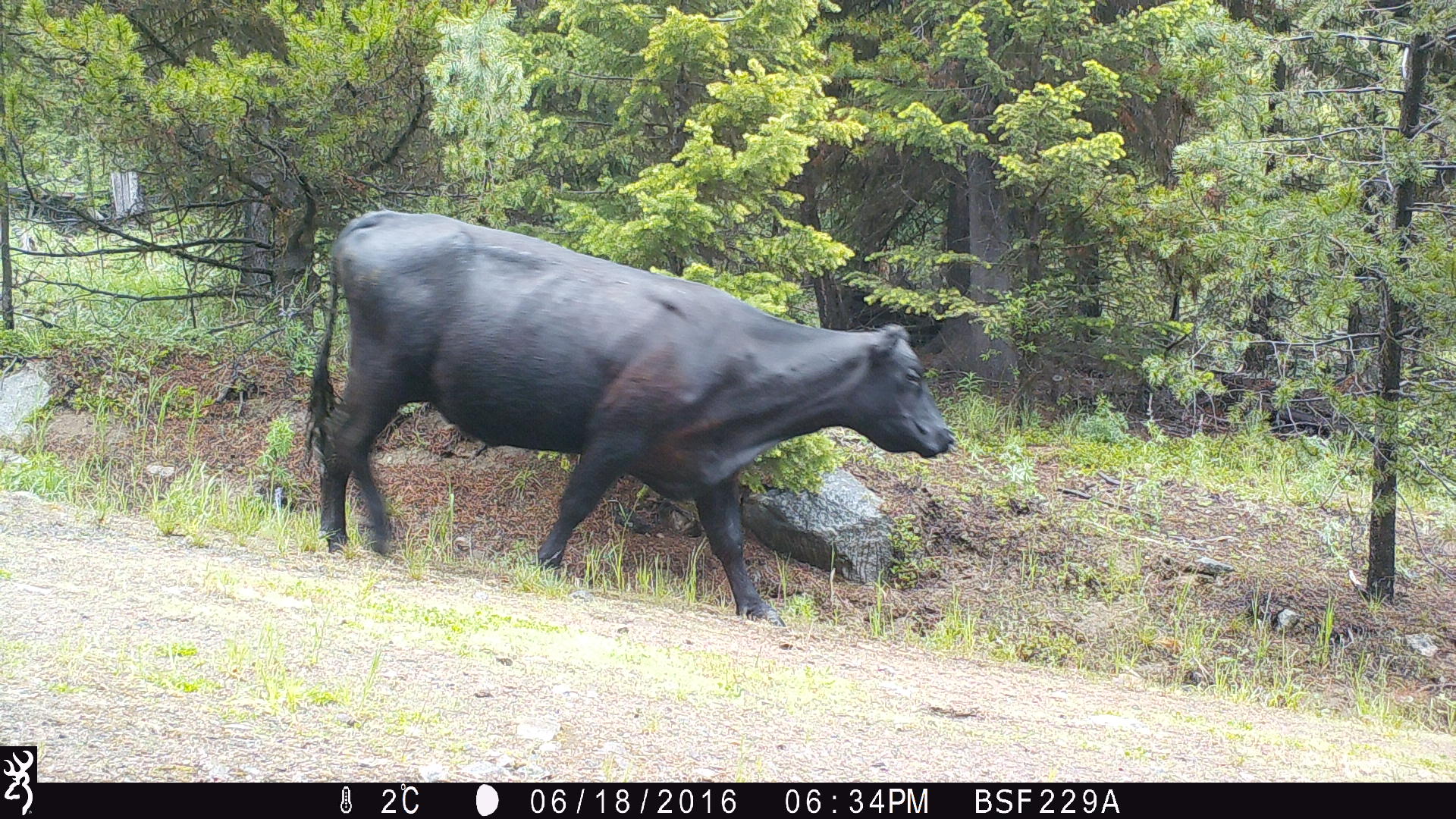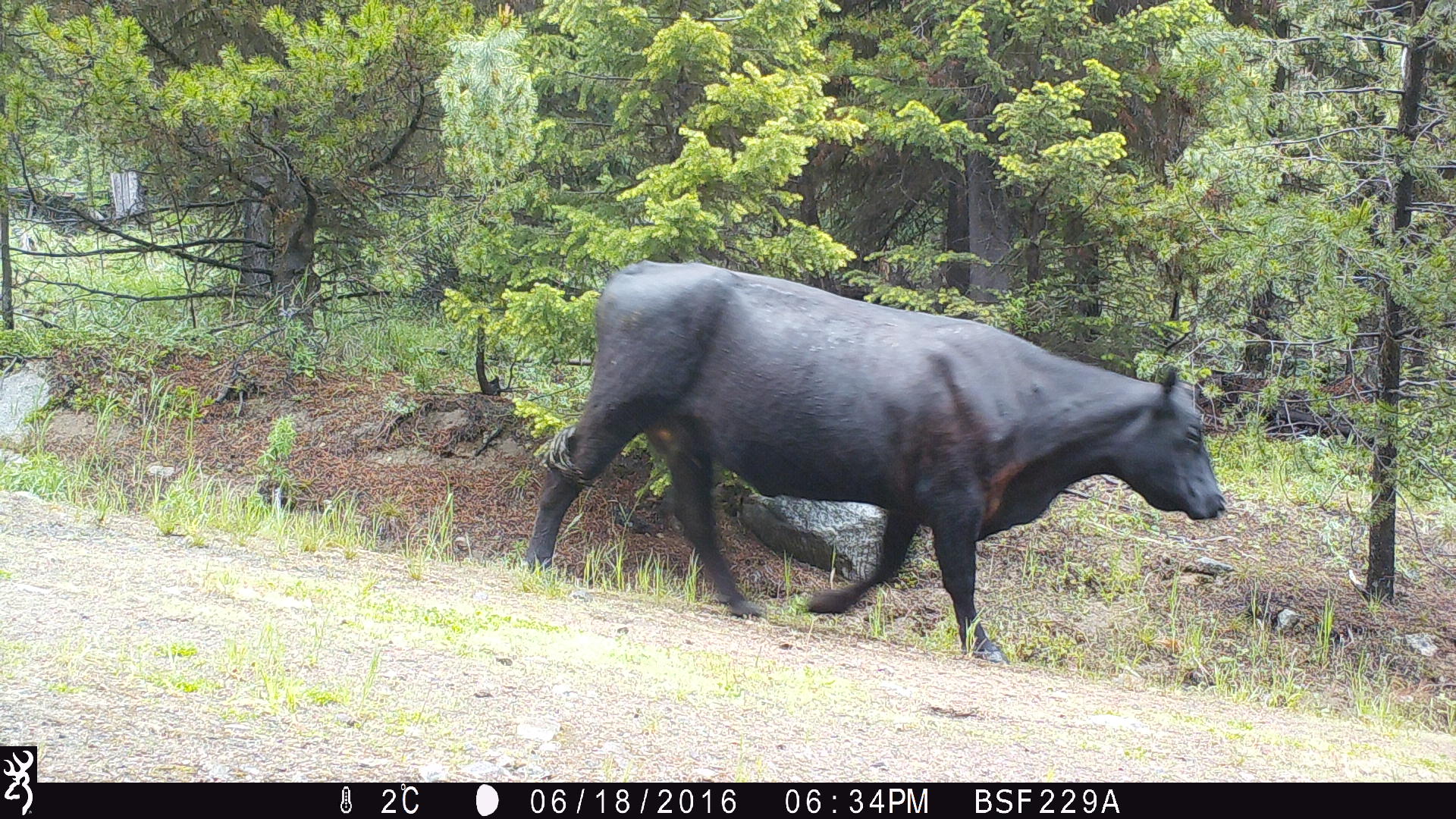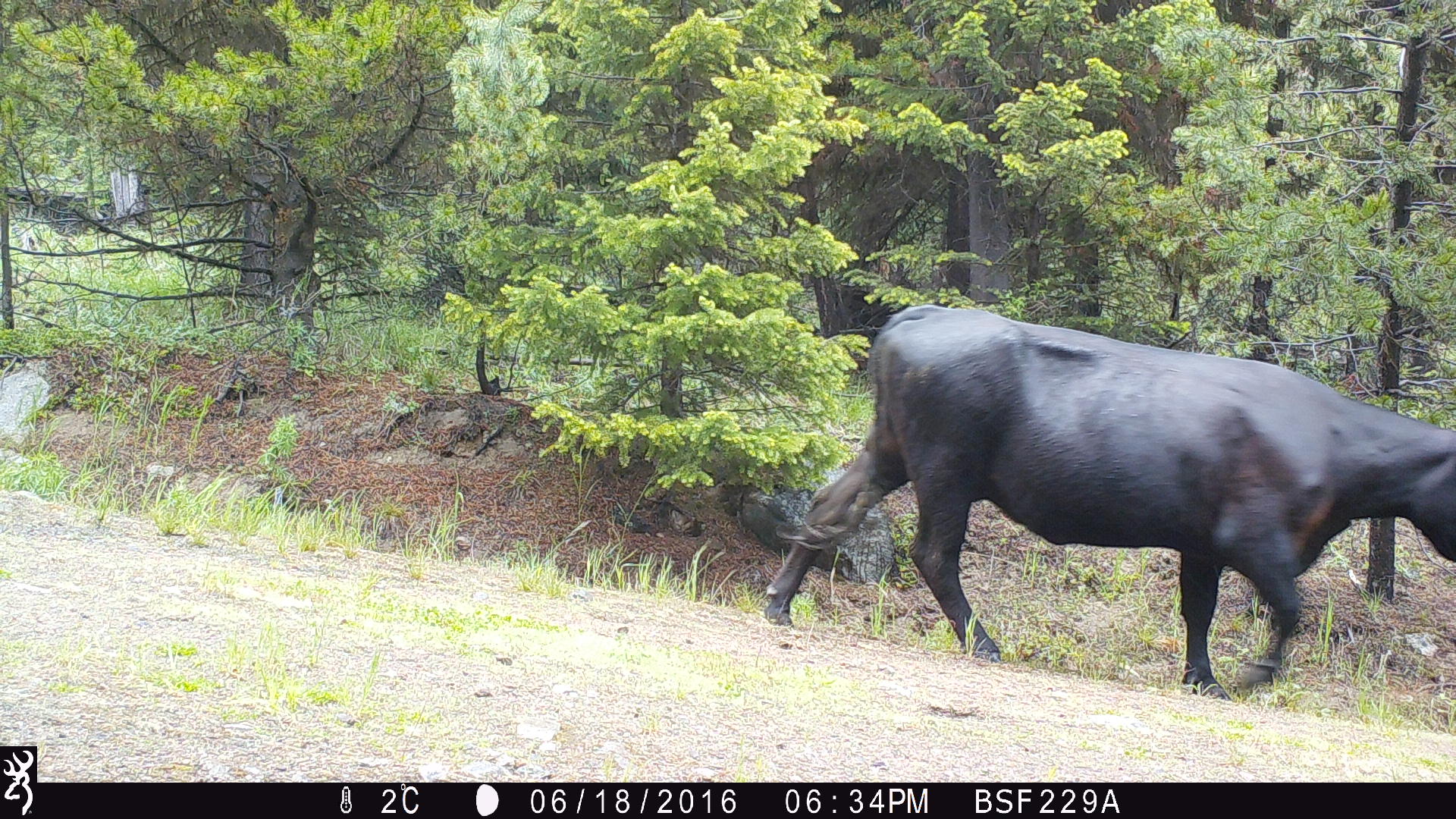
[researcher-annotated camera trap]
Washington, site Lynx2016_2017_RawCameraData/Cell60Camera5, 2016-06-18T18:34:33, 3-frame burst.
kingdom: Animalia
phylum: Chordata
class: Mammalia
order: Artiodactyla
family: Bovidae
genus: Bos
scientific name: Bos taurus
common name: domestic cattle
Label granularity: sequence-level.